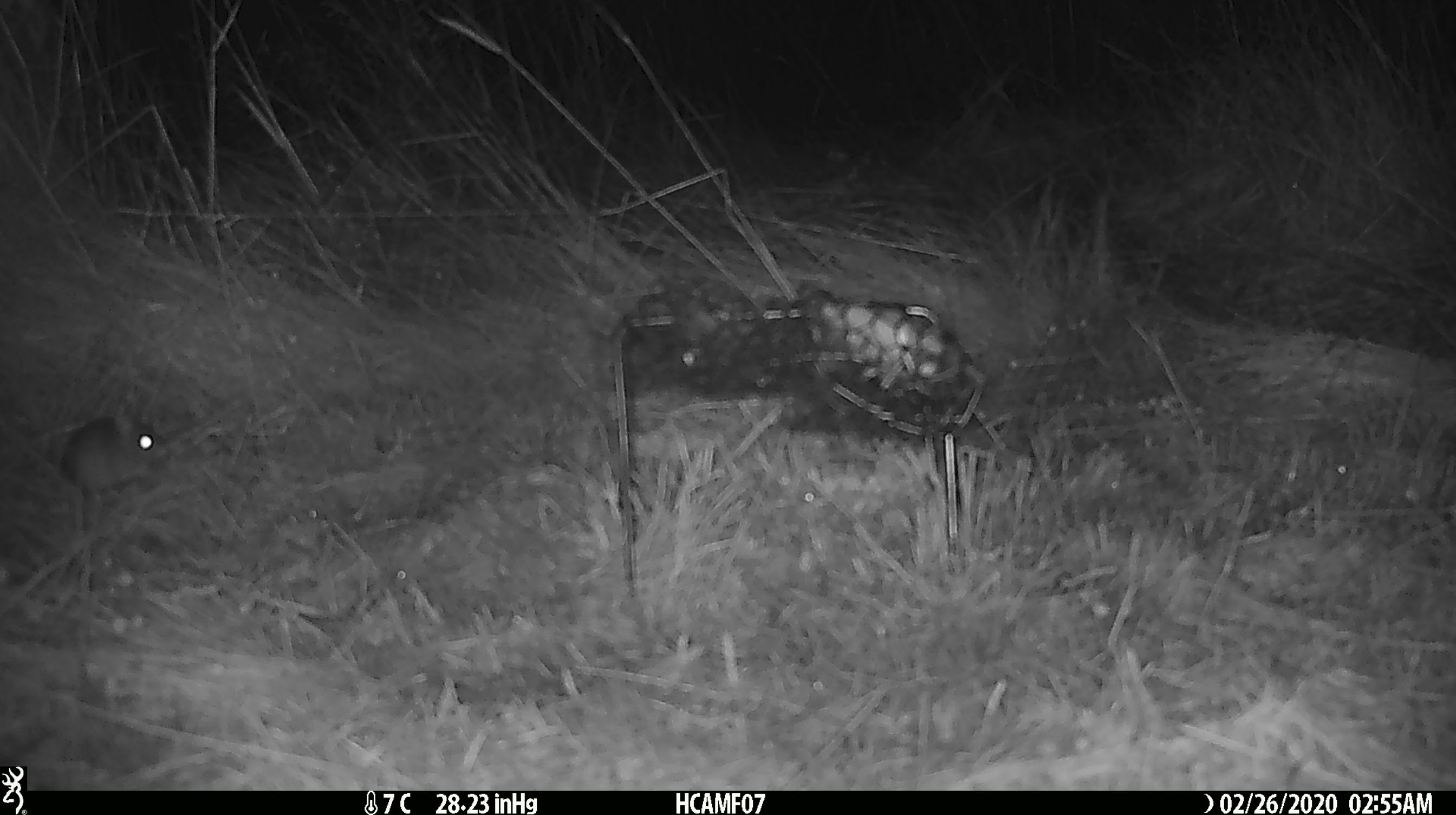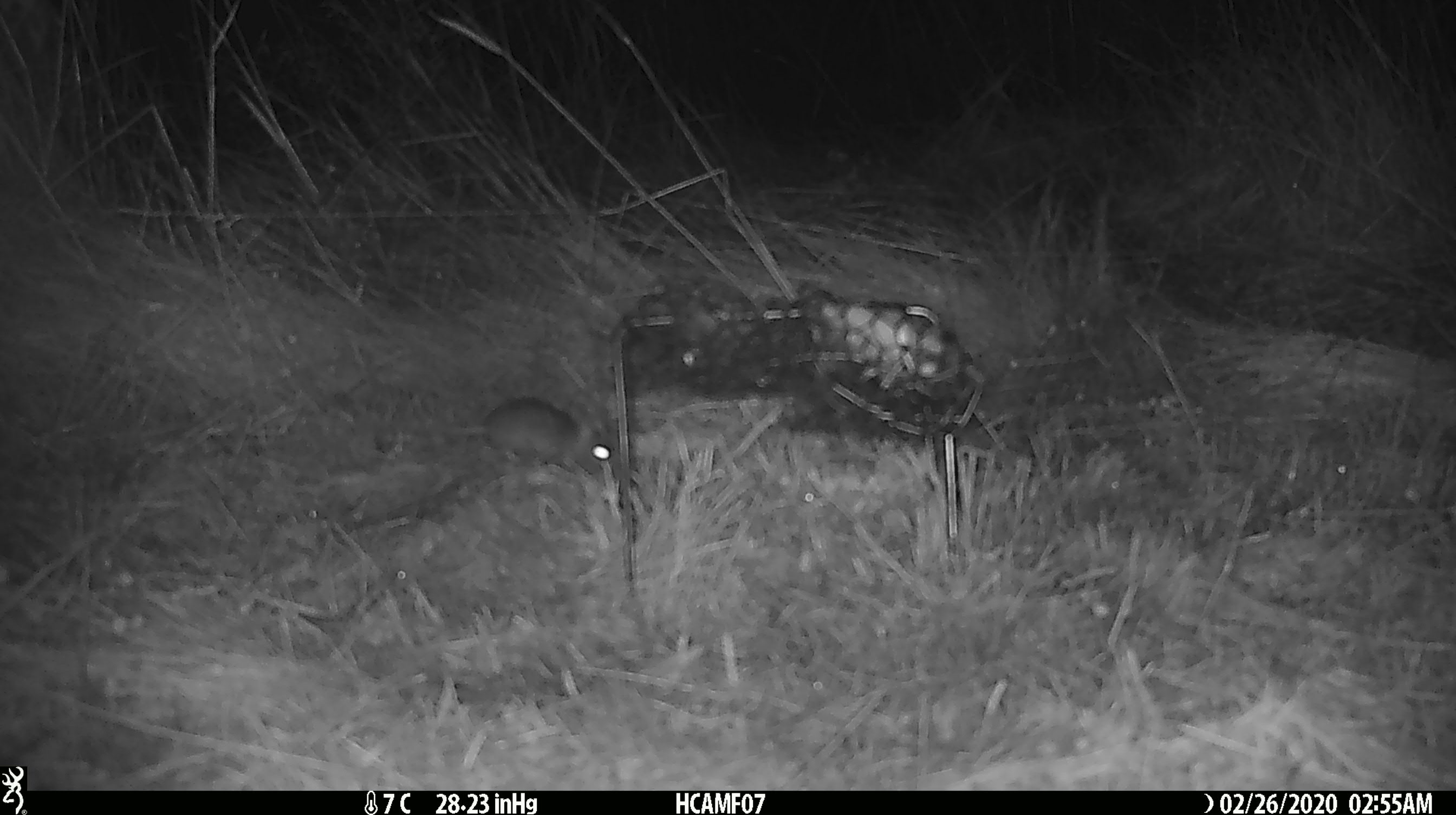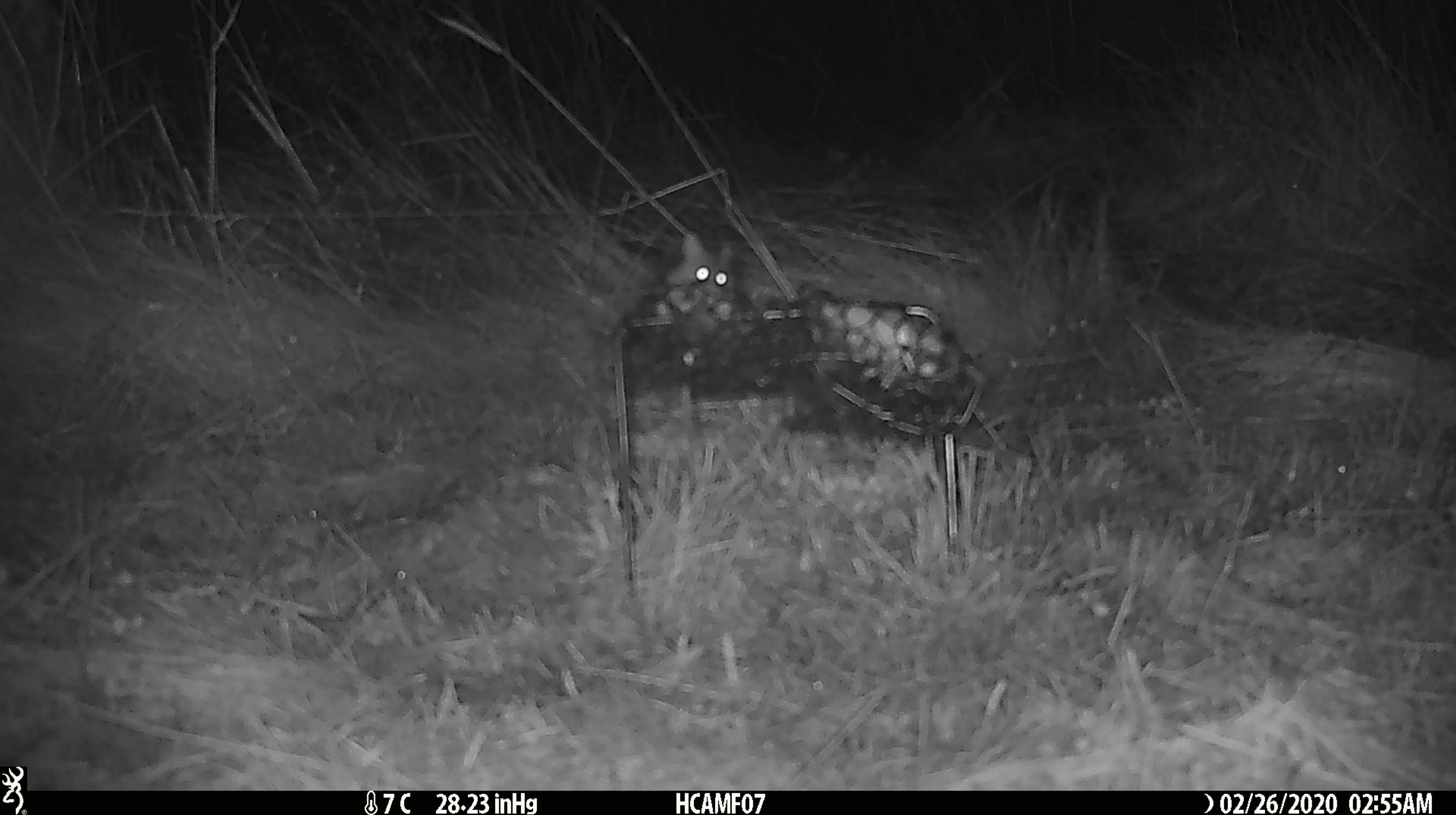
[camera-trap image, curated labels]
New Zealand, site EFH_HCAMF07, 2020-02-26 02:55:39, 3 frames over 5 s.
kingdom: Animalia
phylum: Chordata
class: Mammalia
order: Rodentia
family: Muridae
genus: Mus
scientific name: Mus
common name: mouse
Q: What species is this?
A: Mouse (Mus).